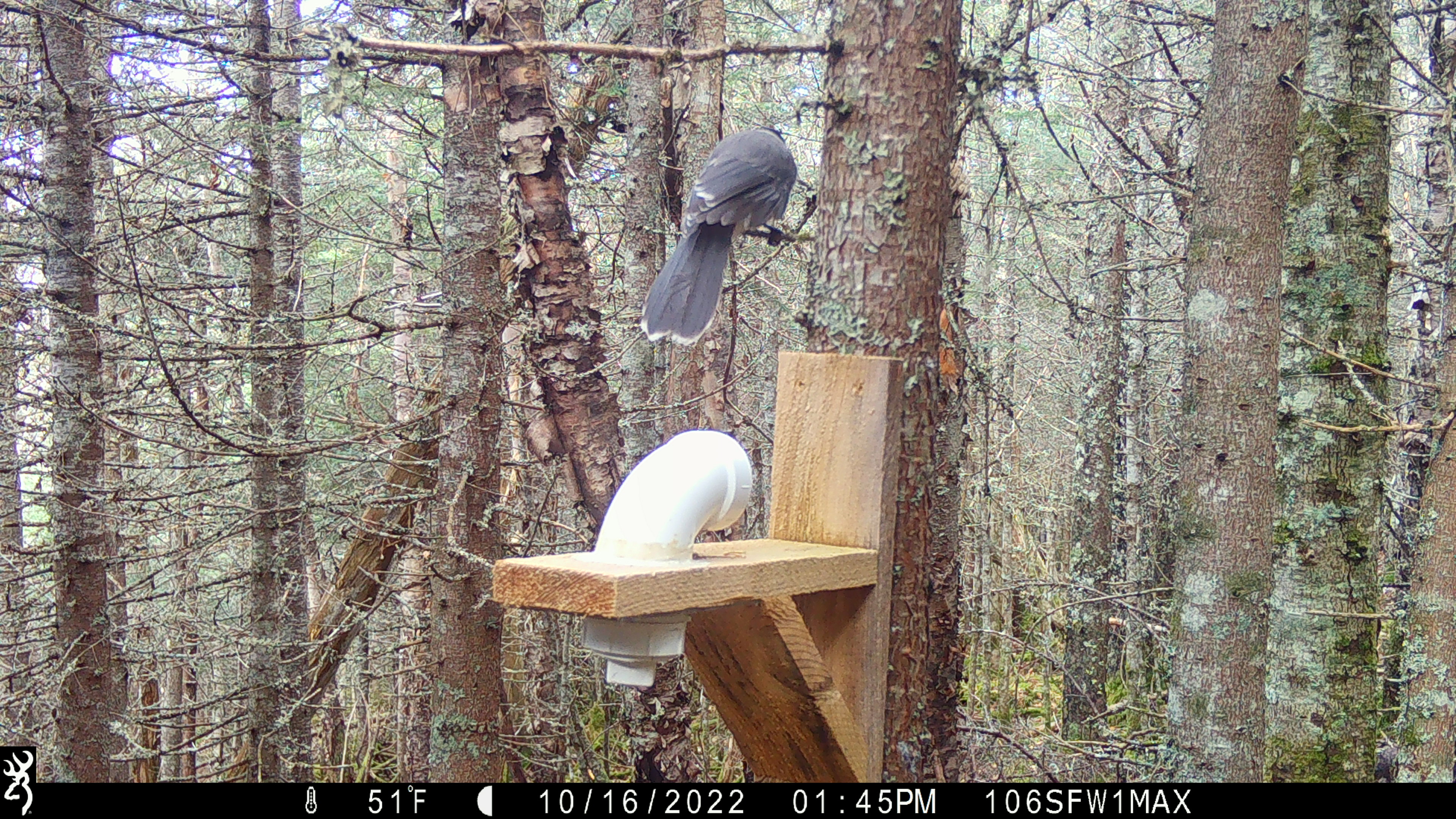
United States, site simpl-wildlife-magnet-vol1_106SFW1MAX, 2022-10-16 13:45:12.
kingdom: Animalia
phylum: Chordata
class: Aves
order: Passeriformes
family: Corvidae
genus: Perisoreus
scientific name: Perisoreus canadensis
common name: canada jay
Canada jay (Perisoreus canadensis).